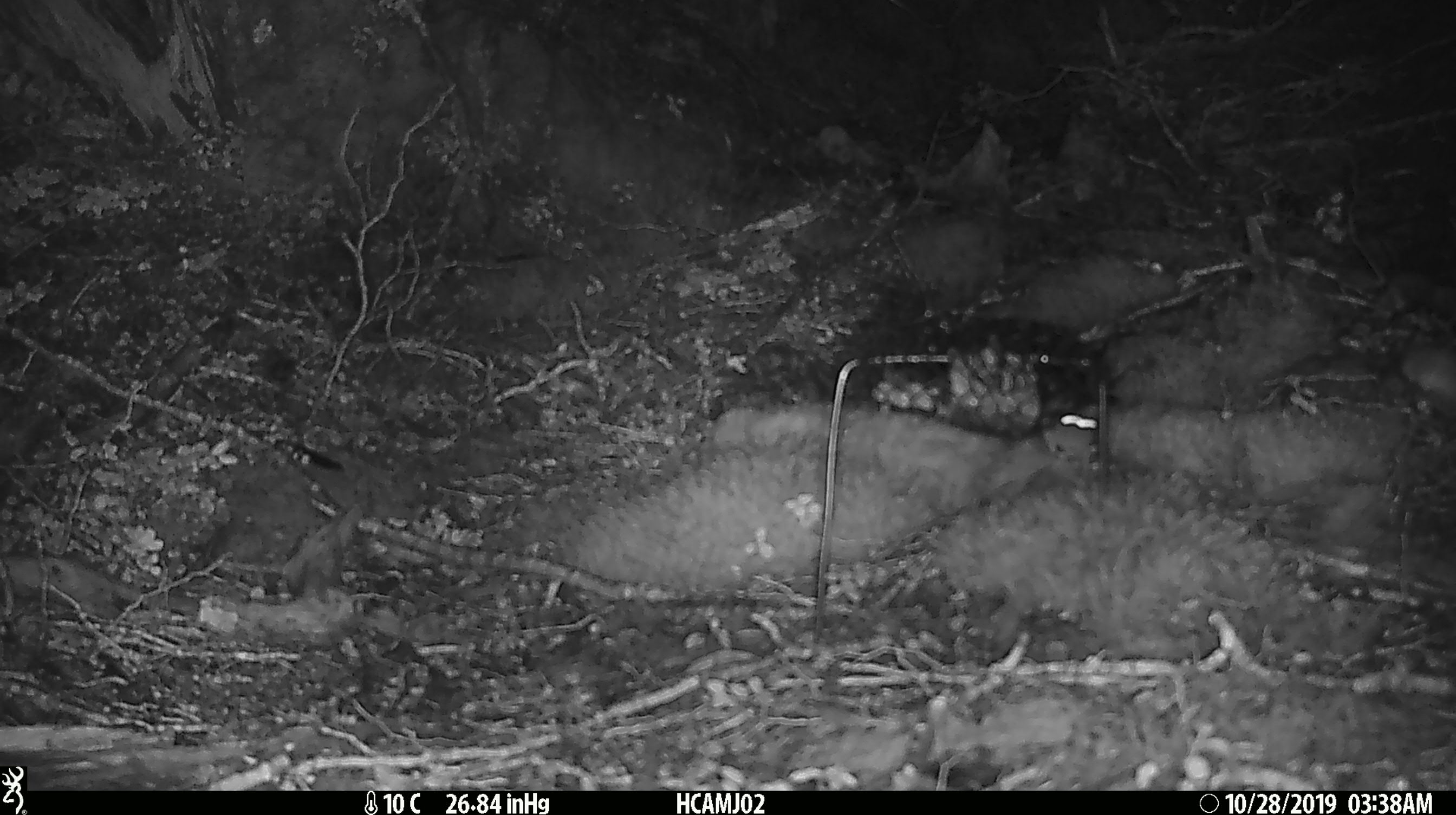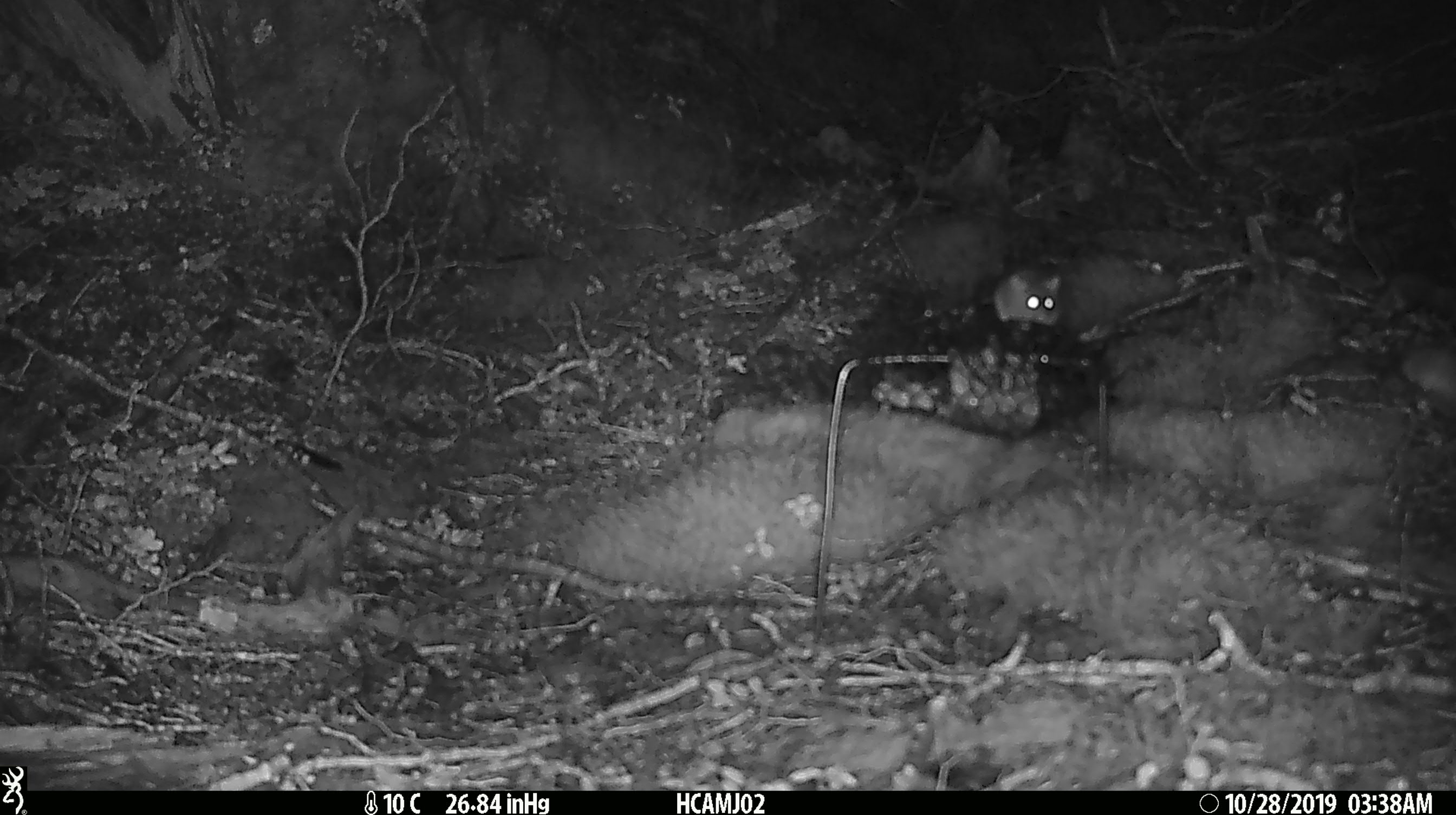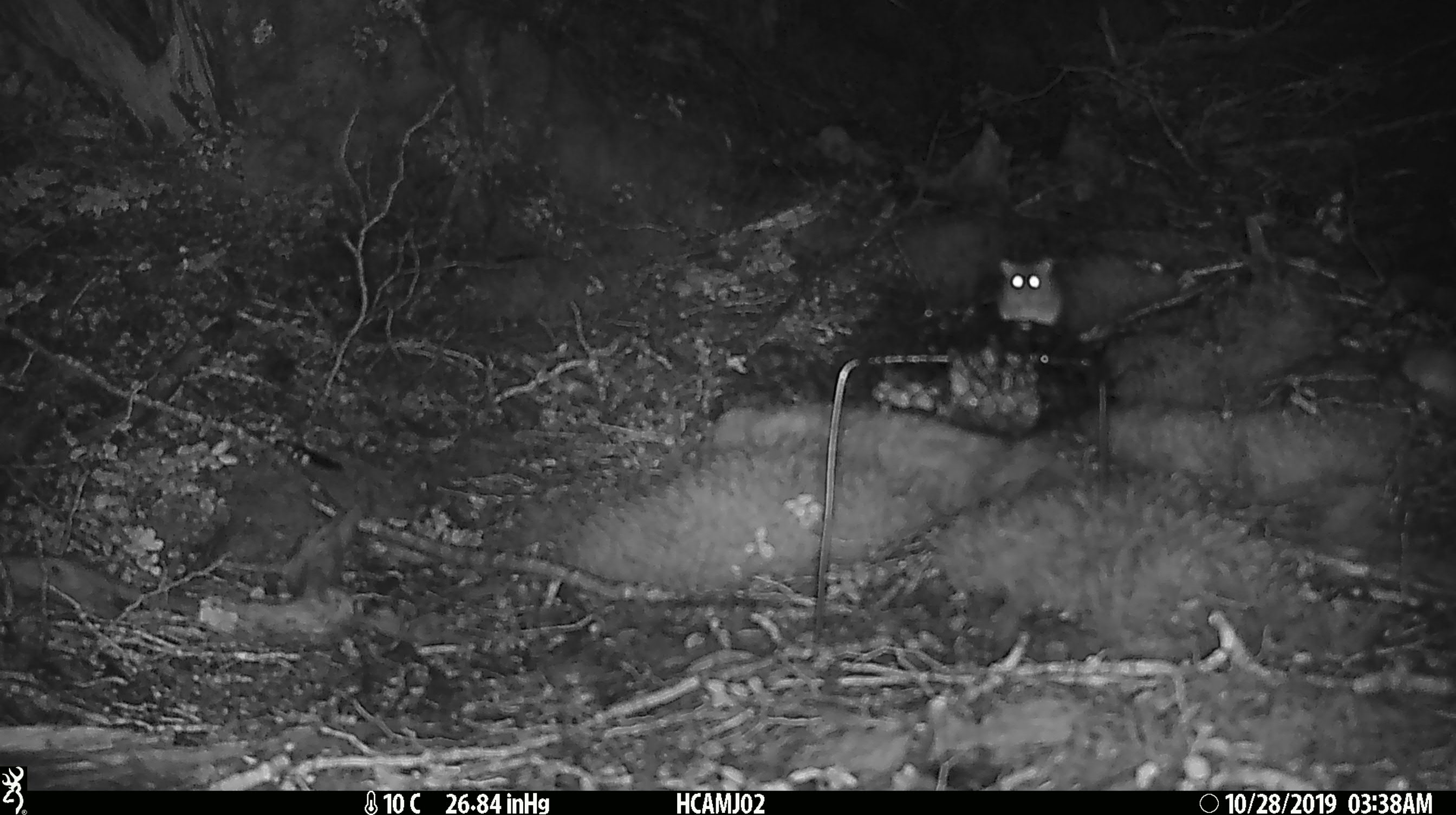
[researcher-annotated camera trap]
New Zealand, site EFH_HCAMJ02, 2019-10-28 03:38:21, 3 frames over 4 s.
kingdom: Animalia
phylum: Chordata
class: Mammalia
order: Rodentia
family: Muridae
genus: Mus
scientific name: Mus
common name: mouse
Mouse (Mus).